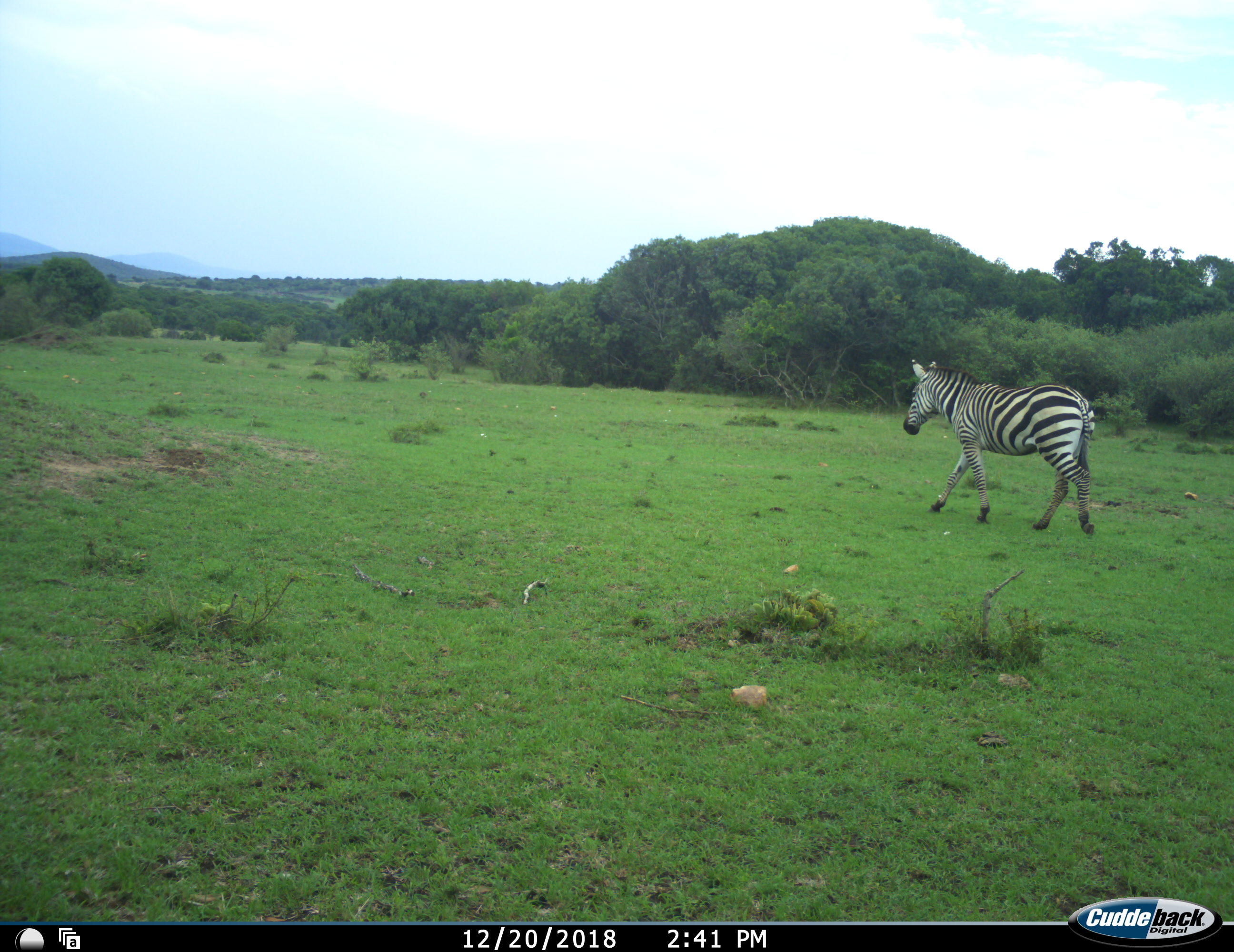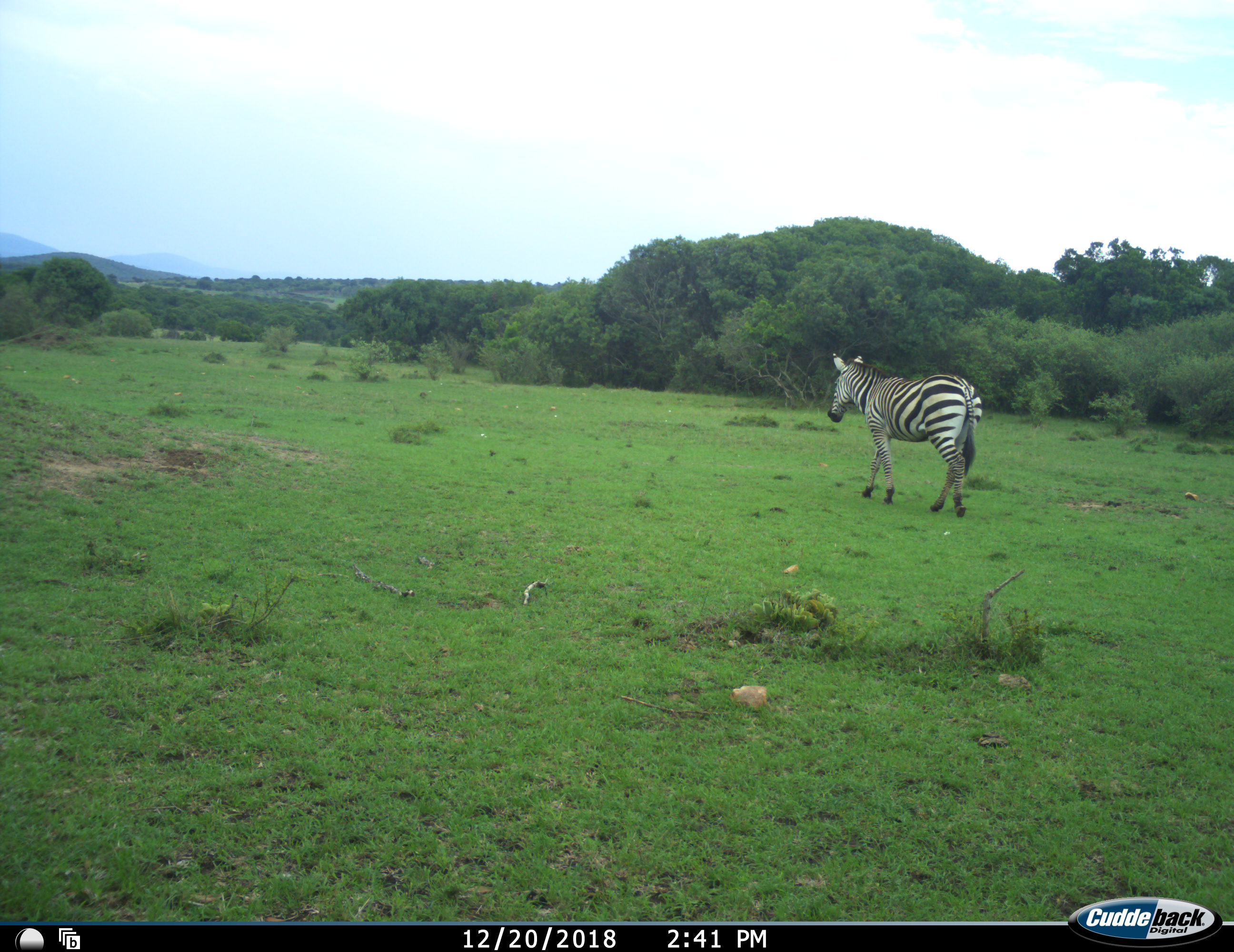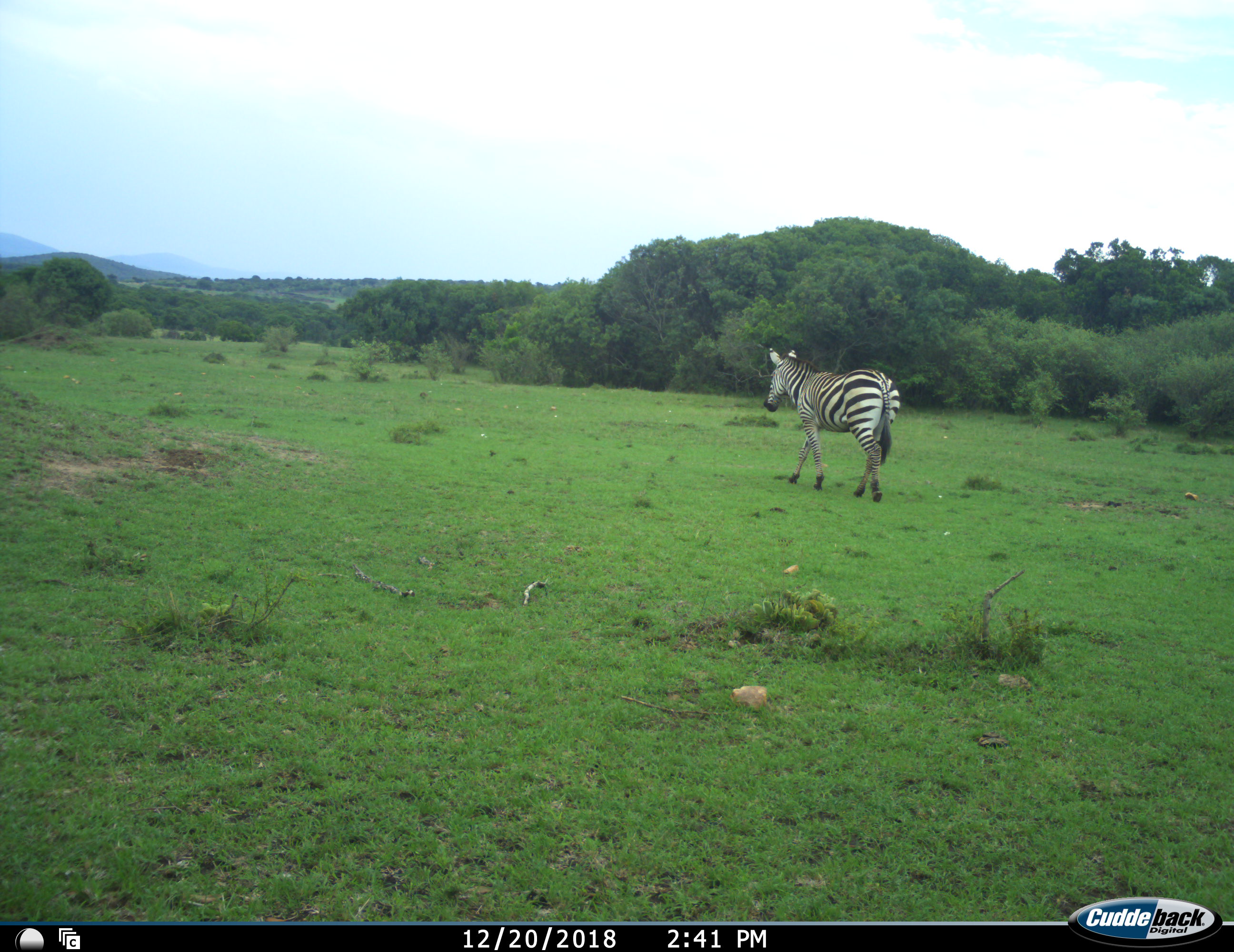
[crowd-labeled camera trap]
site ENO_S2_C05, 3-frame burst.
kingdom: Animalia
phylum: Chordata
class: Mammalia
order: Perissodactyla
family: Equidae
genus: Equus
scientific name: Equus quagga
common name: plains zebra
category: zebraplains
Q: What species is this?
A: Zebraplains (plains zebra) (Equus quagga).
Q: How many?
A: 1.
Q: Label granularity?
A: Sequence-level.